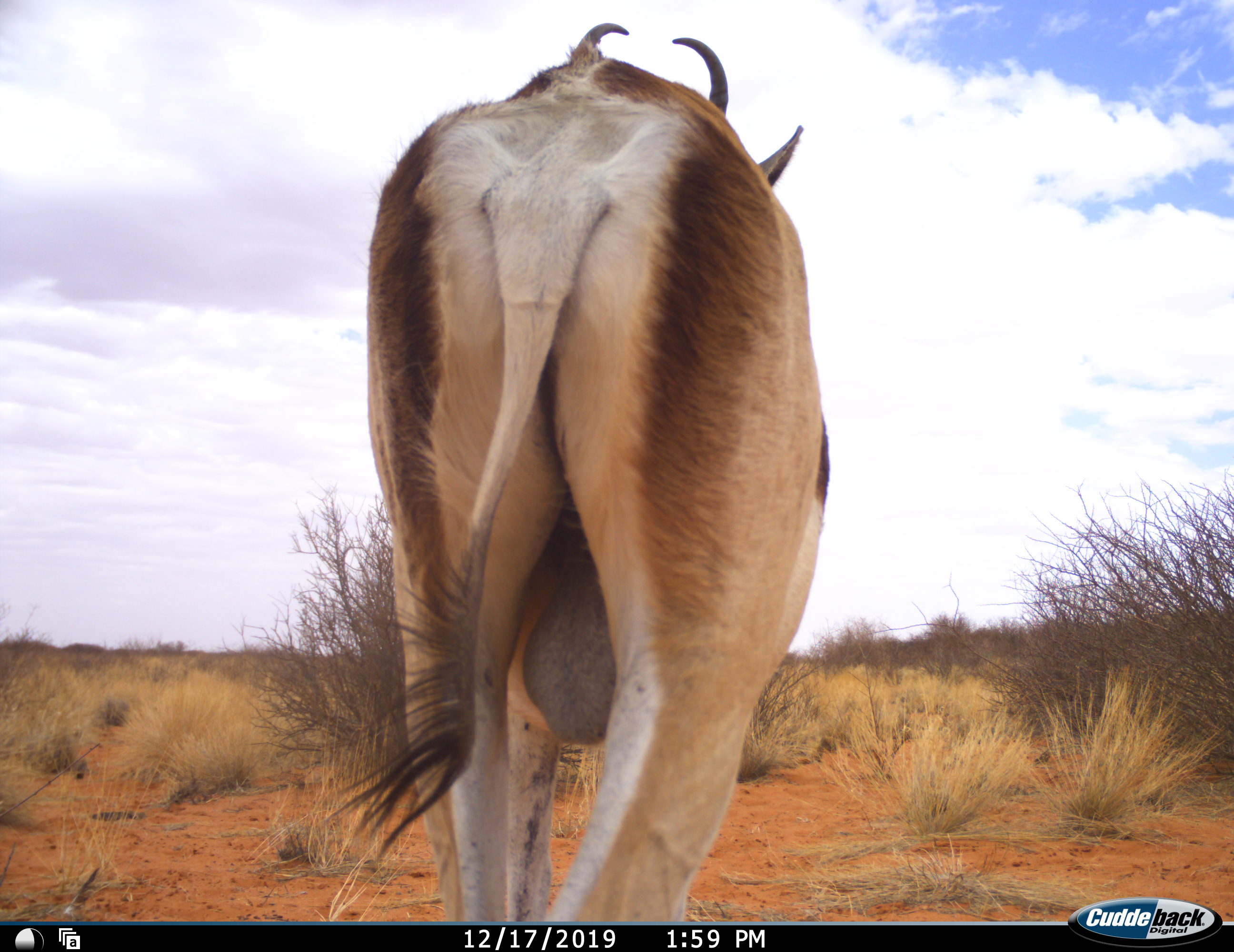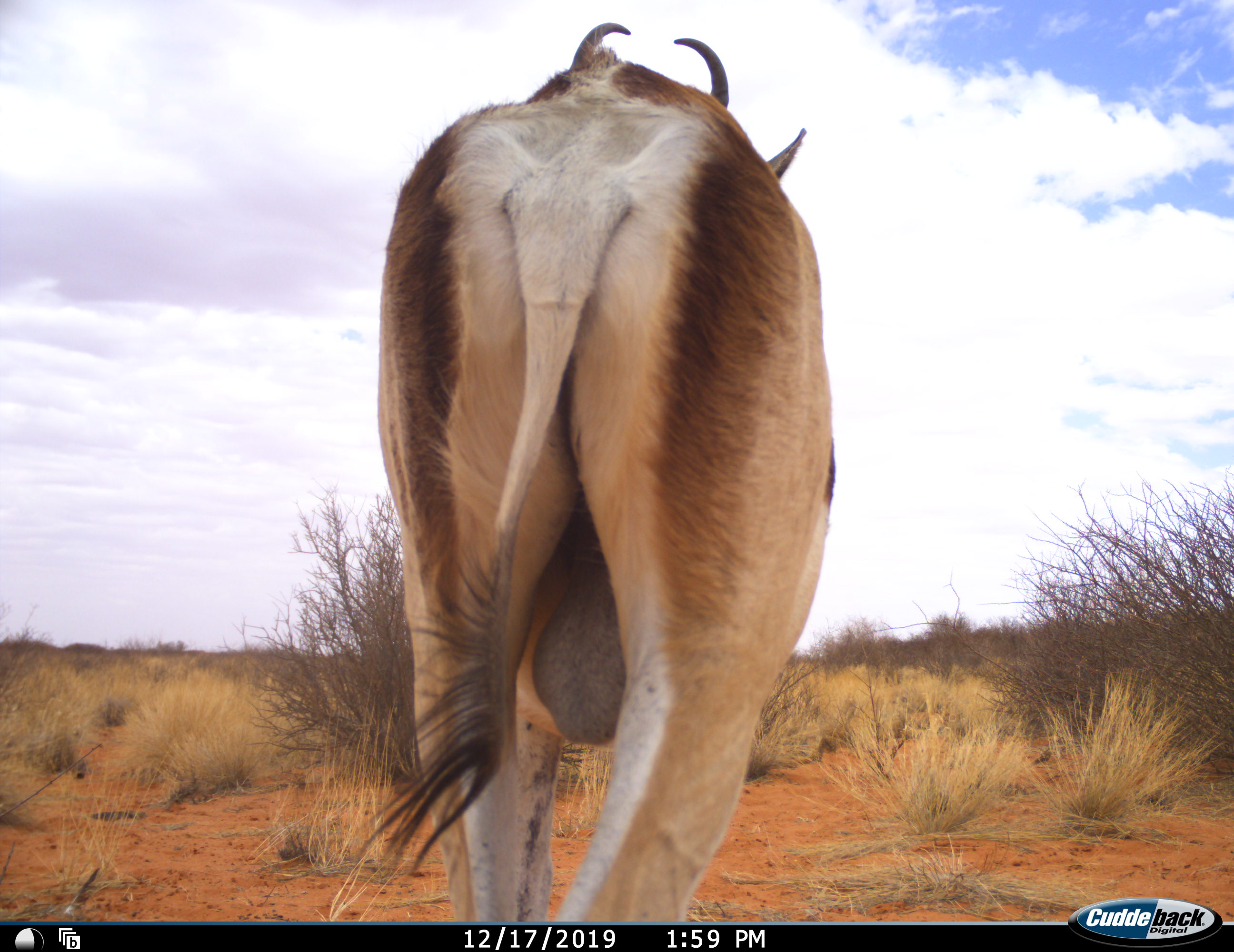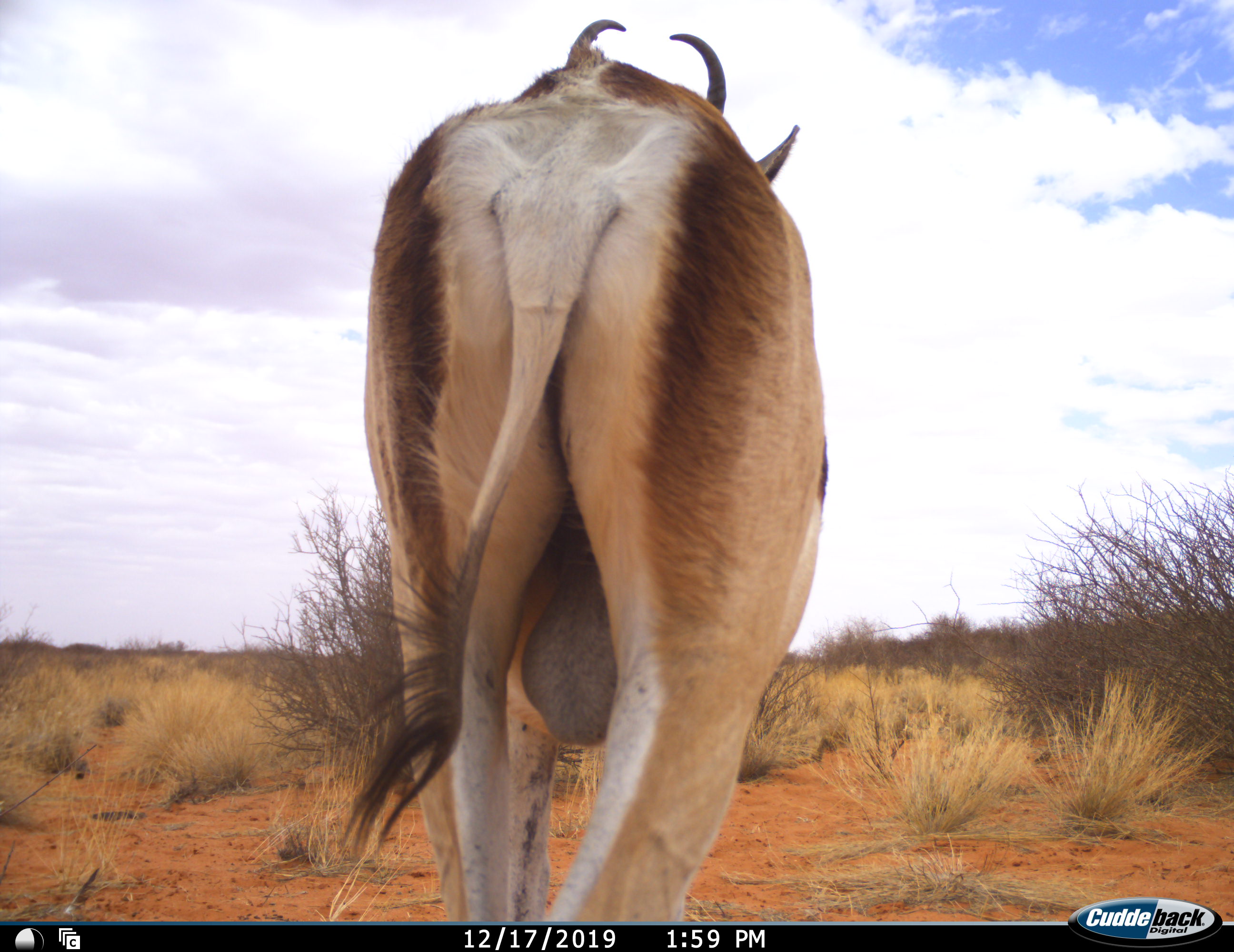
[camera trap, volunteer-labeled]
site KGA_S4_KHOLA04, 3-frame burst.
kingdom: Animalia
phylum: Chordata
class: Mammalia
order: Artiodactyla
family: Bovidae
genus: Antidorcas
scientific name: Antidorcas marsupialis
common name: springbok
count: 1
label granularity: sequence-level